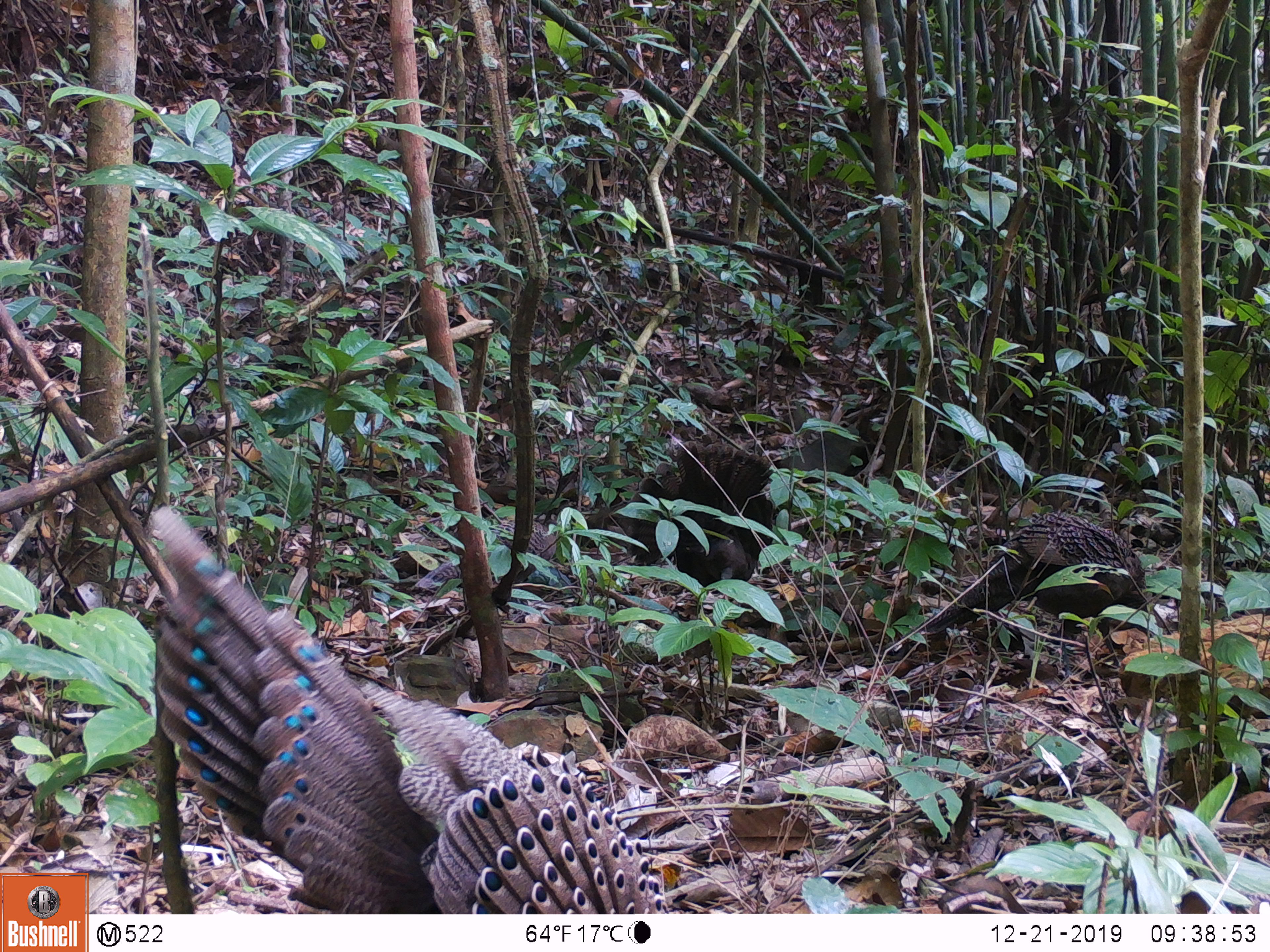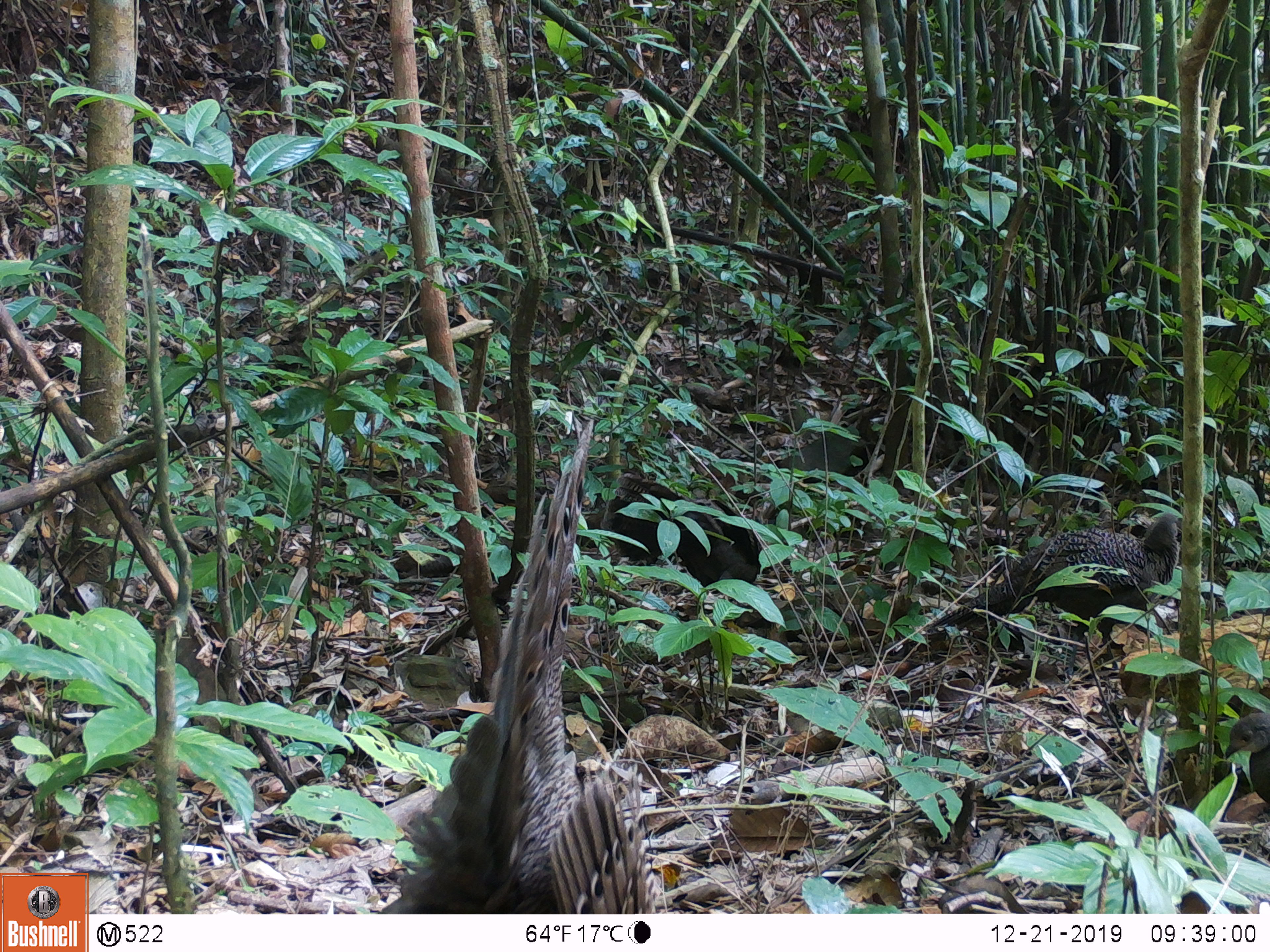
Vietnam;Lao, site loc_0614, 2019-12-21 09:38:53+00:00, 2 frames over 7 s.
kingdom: Animalia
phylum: Chordata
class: Aves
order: Galliformes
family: Phasianidae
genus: Polyplectron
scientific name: Polyplectron bicalcaratum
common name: gray peacock-pheasant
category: grey peacock pheasant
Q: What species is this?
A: Grey peacock pheasant (gray peacock-pheasant) (Polyplectron bicalcaratum).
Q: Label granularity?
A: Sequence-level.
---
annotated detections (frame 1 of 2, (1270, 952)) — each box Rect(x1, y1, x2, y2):
grey peacock pheasant: Rect(147, 500, 668, 911); Rect(890, 510, 1153, 677); Rect(620, 440, 775, 601); Rect(413, 519, 557, 603)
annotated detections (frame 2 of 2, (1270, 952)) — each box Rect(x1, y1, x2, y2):
grey peacock pheasant: Rect(379, 418, 658, 912); Rect(929, 511, 1179, 674); Rect(599, 472, 761, 603); Rect(1223, 712, 1270, 806)